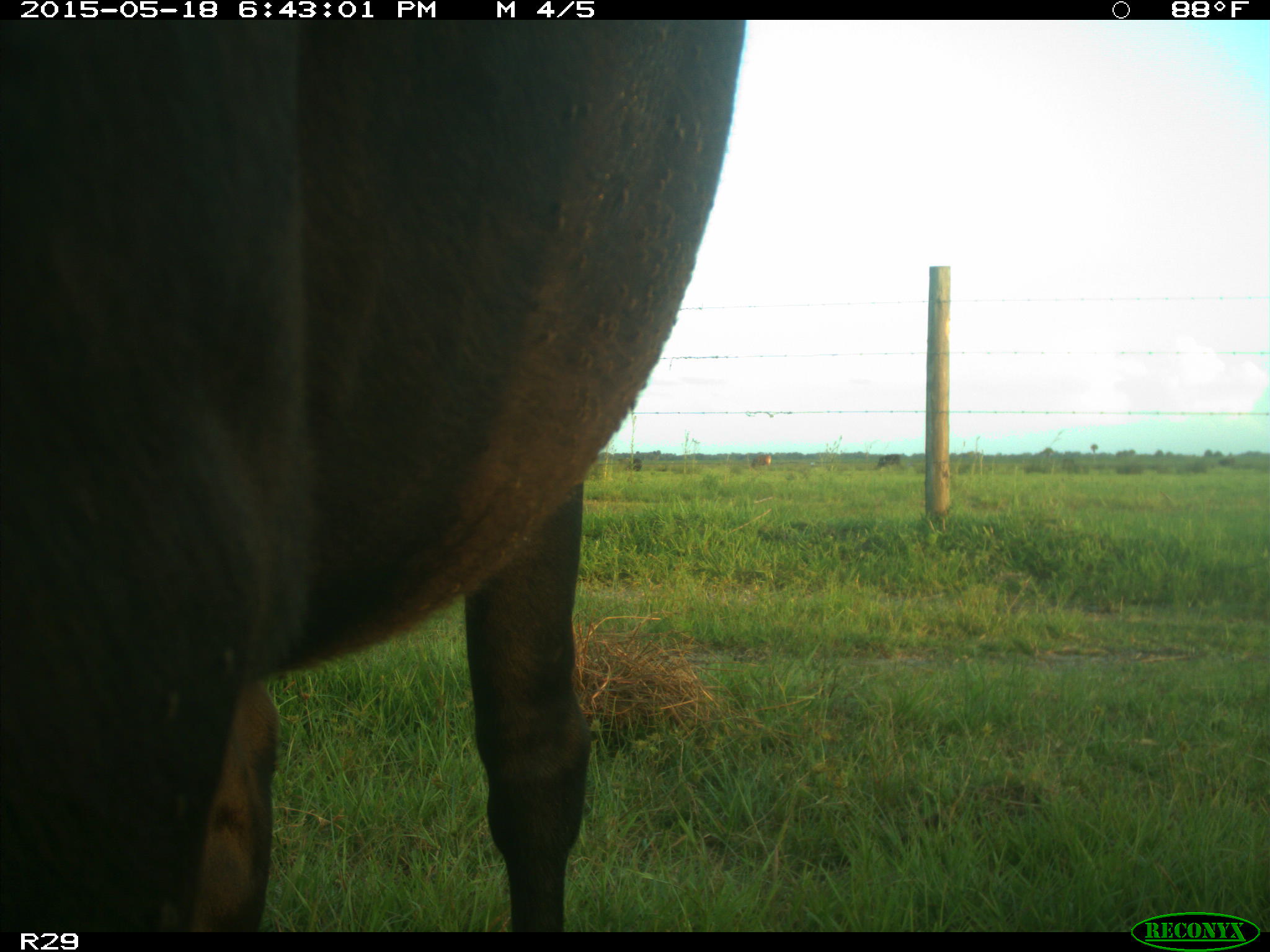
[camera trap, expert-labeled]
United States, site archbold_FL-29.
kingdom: Animalia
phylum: Chordata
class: Mammalia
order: Artiodactyla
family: Bovidae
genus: Bos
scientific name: Bos taurus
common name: domestic cow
Bos taurus (domestic cow).